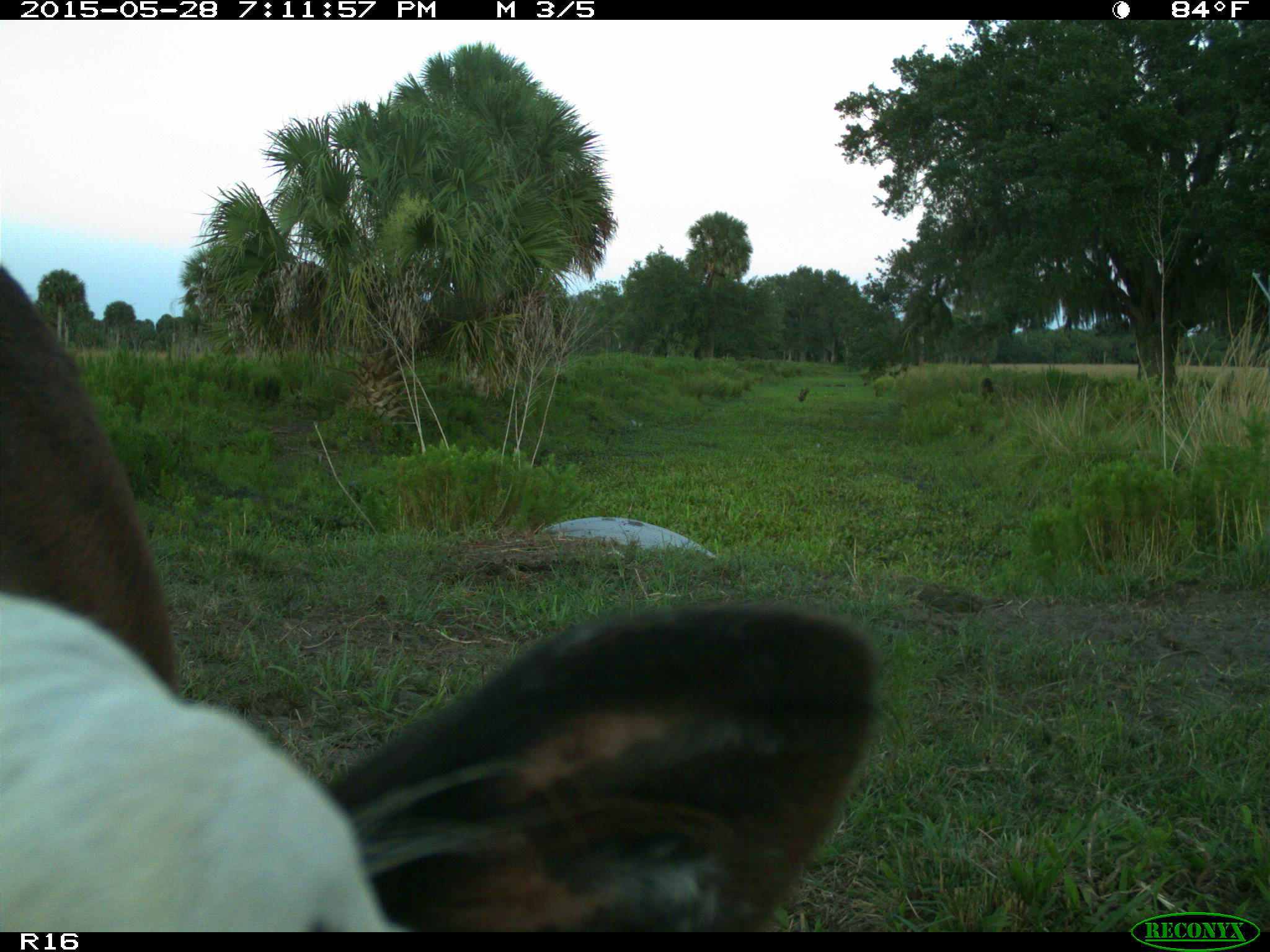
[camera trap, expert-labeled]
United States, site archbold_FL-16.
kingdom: Animalia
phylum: Chordata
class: Mammalia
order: Artiodactyla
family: Bovidae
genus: Bos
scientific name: Bos taurus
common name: domestic cow